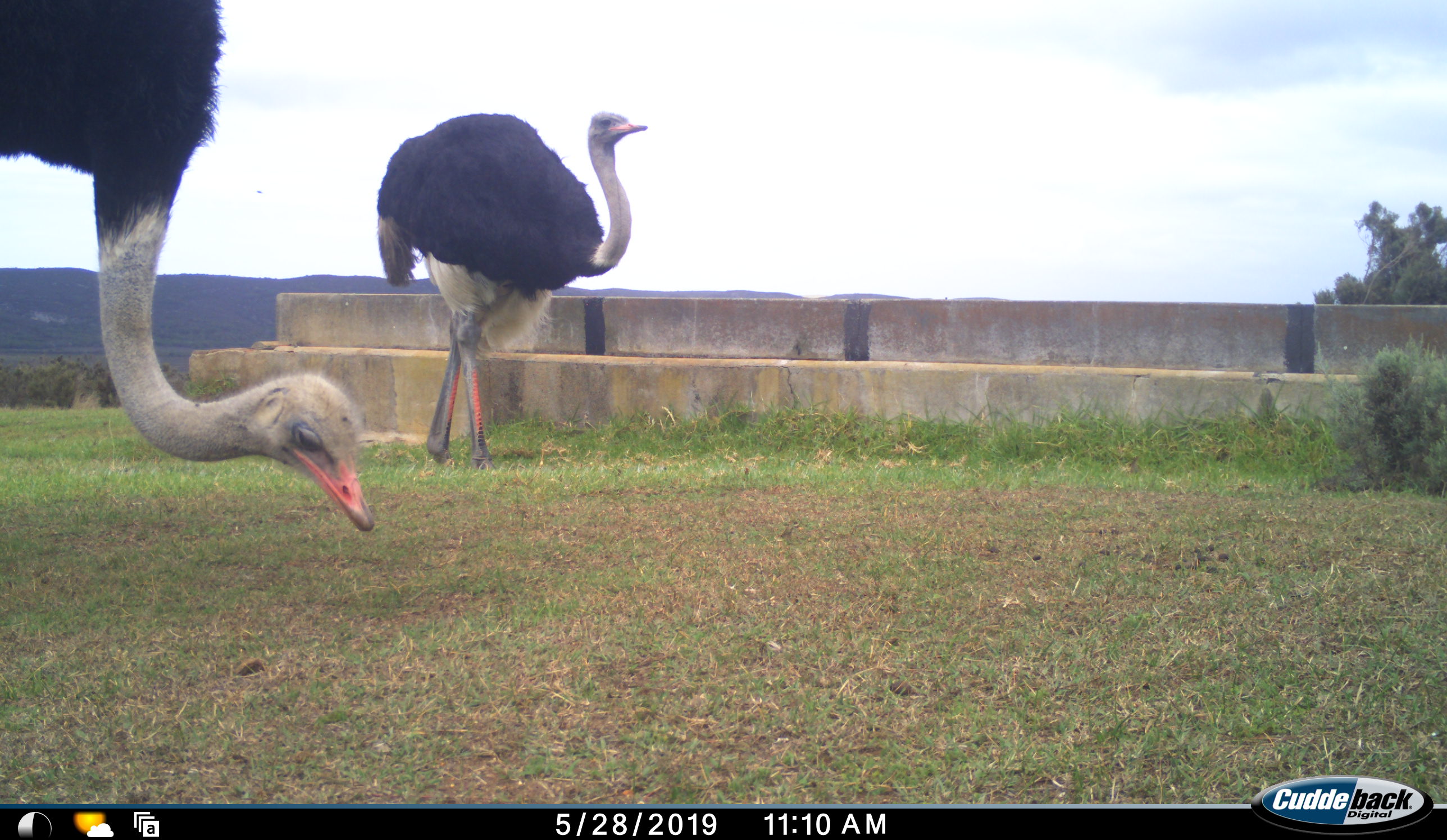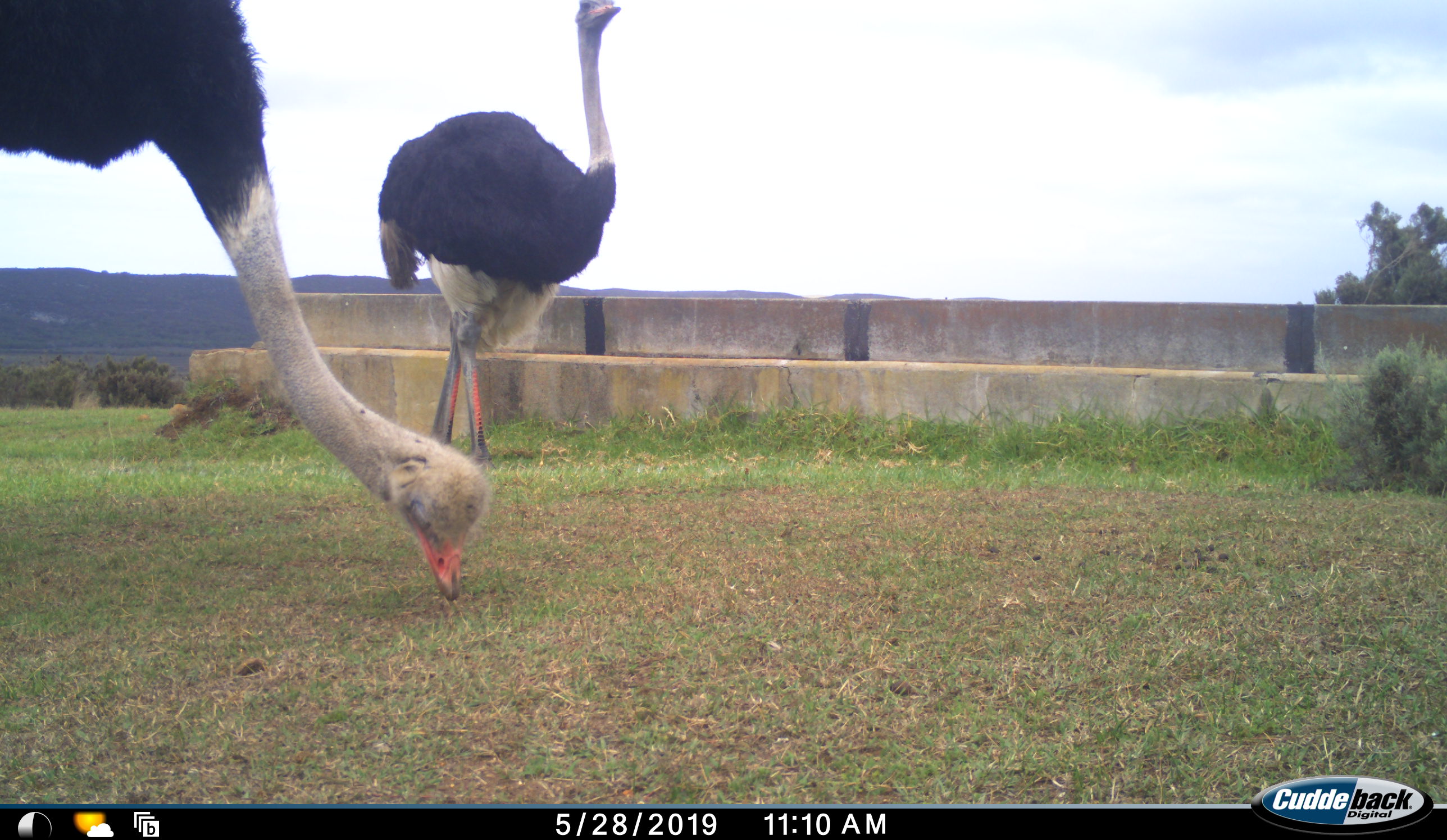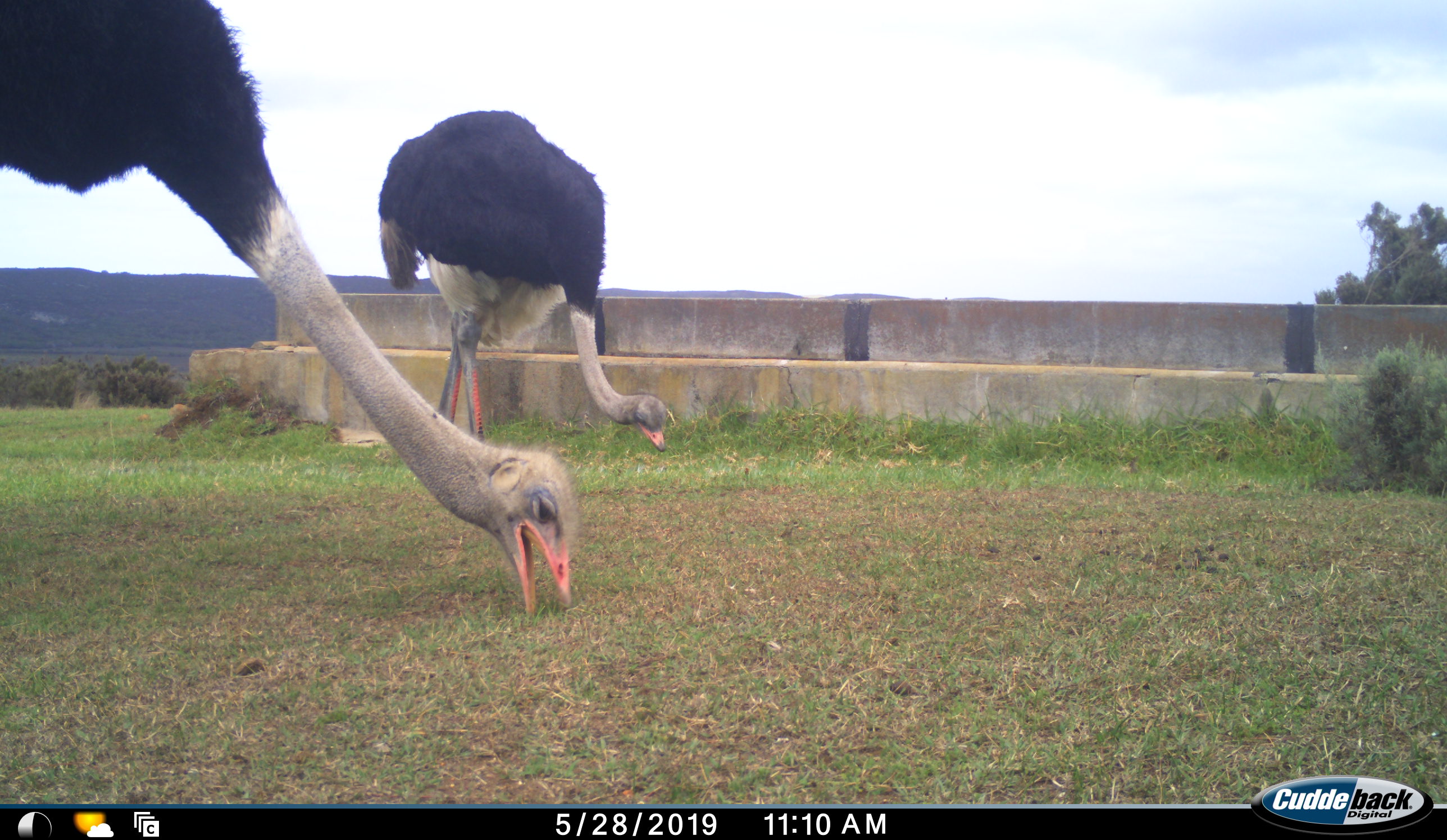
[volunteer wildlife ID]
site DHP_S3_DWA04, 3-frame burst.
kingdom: Animalia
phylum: Chordata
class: Aves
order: Struthioniformes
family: Struthionidae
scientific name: Struthionidae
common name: ostrich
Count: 2.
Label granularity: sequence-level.